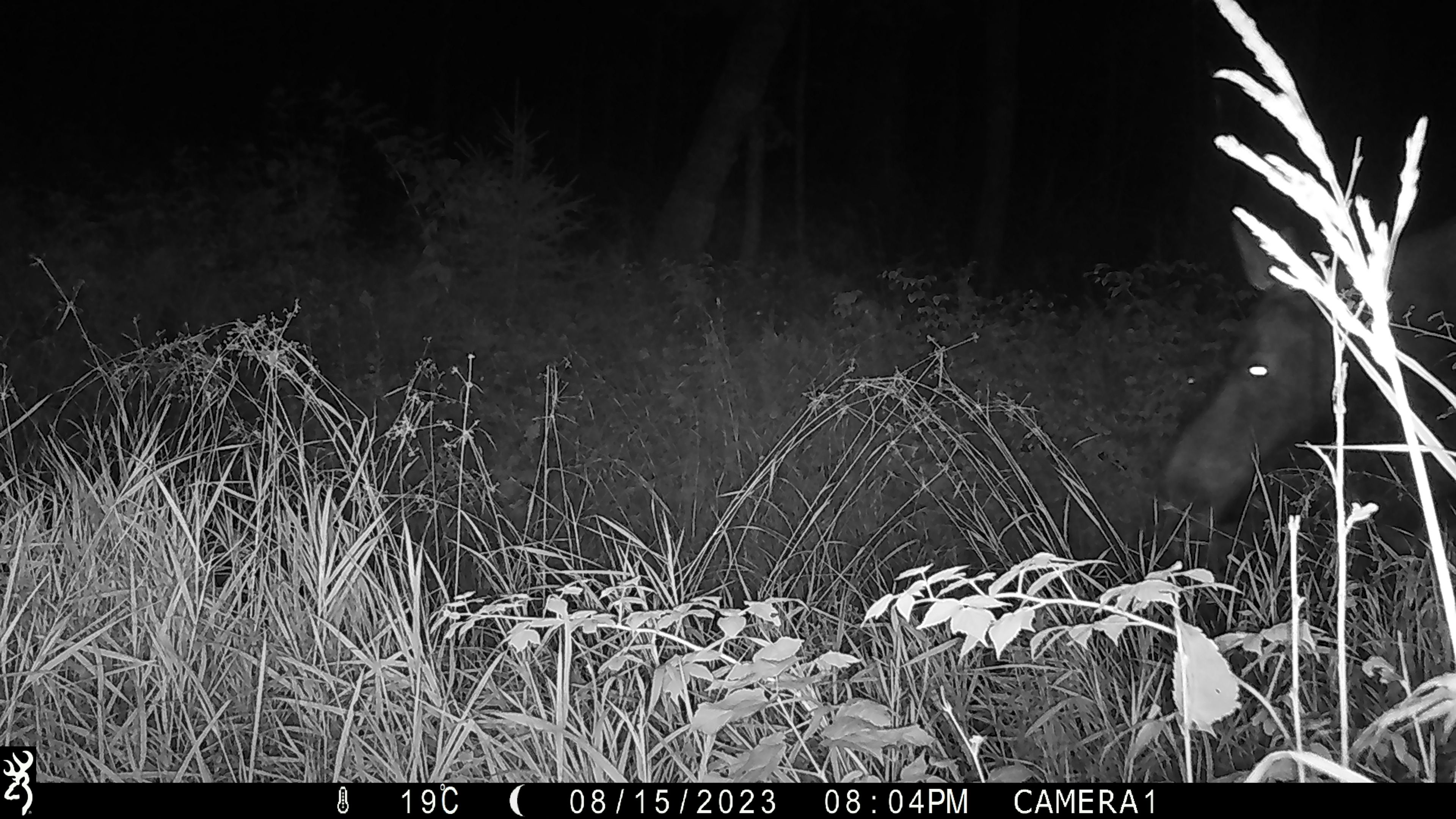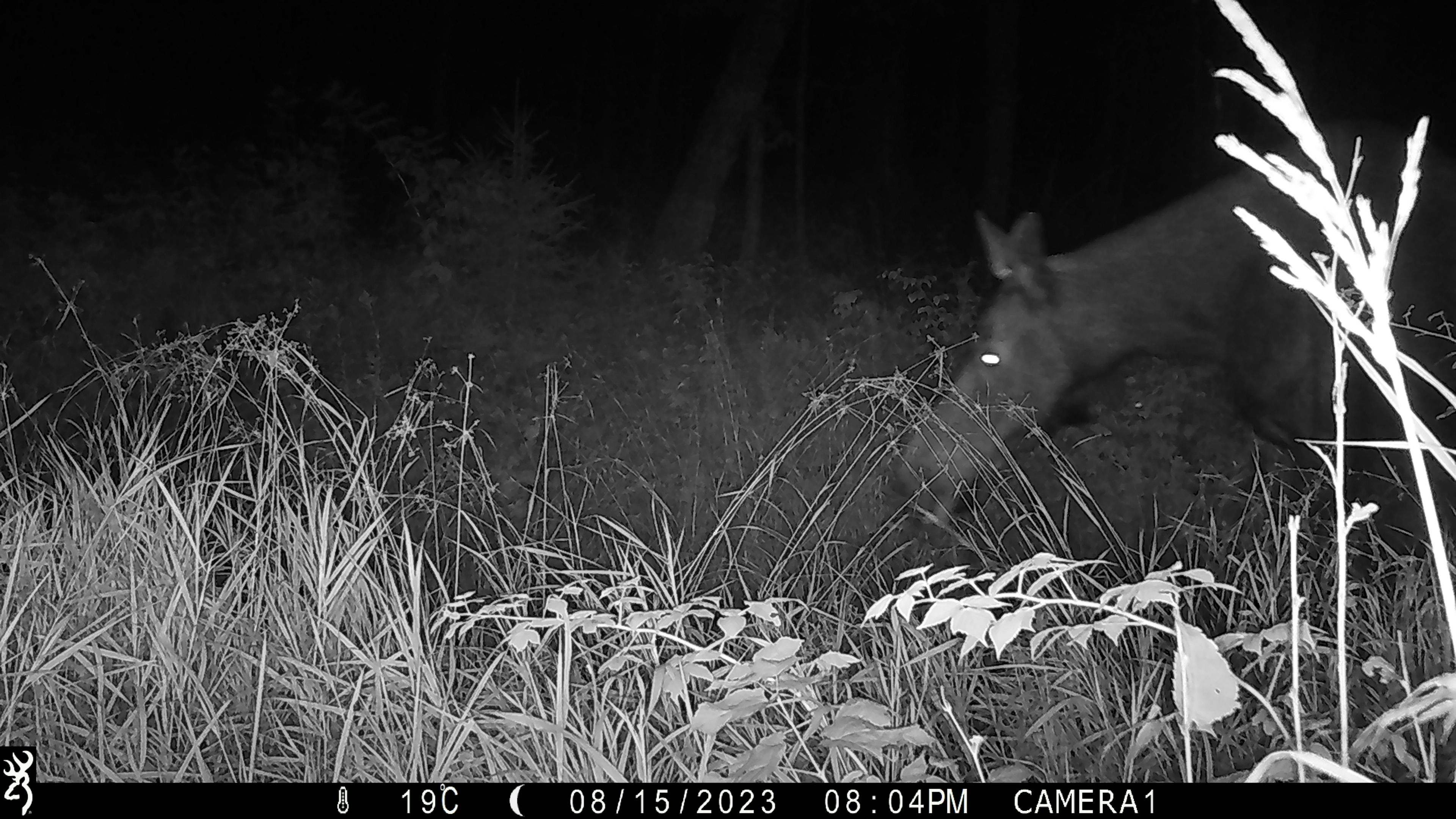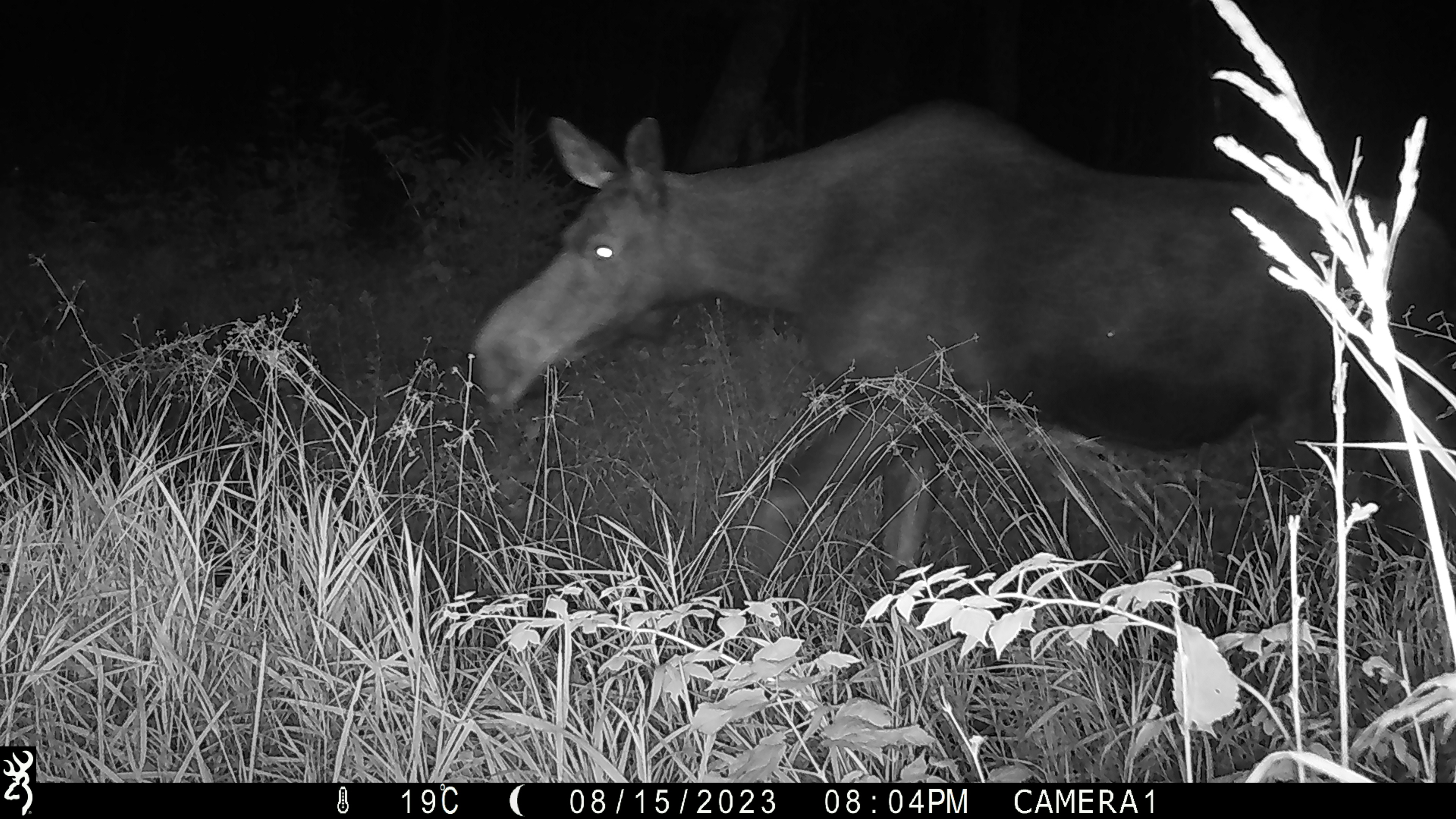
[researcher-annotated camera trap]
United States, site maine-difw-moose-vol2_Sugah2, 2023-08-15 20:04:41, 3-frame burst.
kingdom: Animalia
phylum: Chordata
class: Mammalia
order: Artiodactyla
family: Cervidae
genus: Alces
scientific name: Alces alces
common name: moose